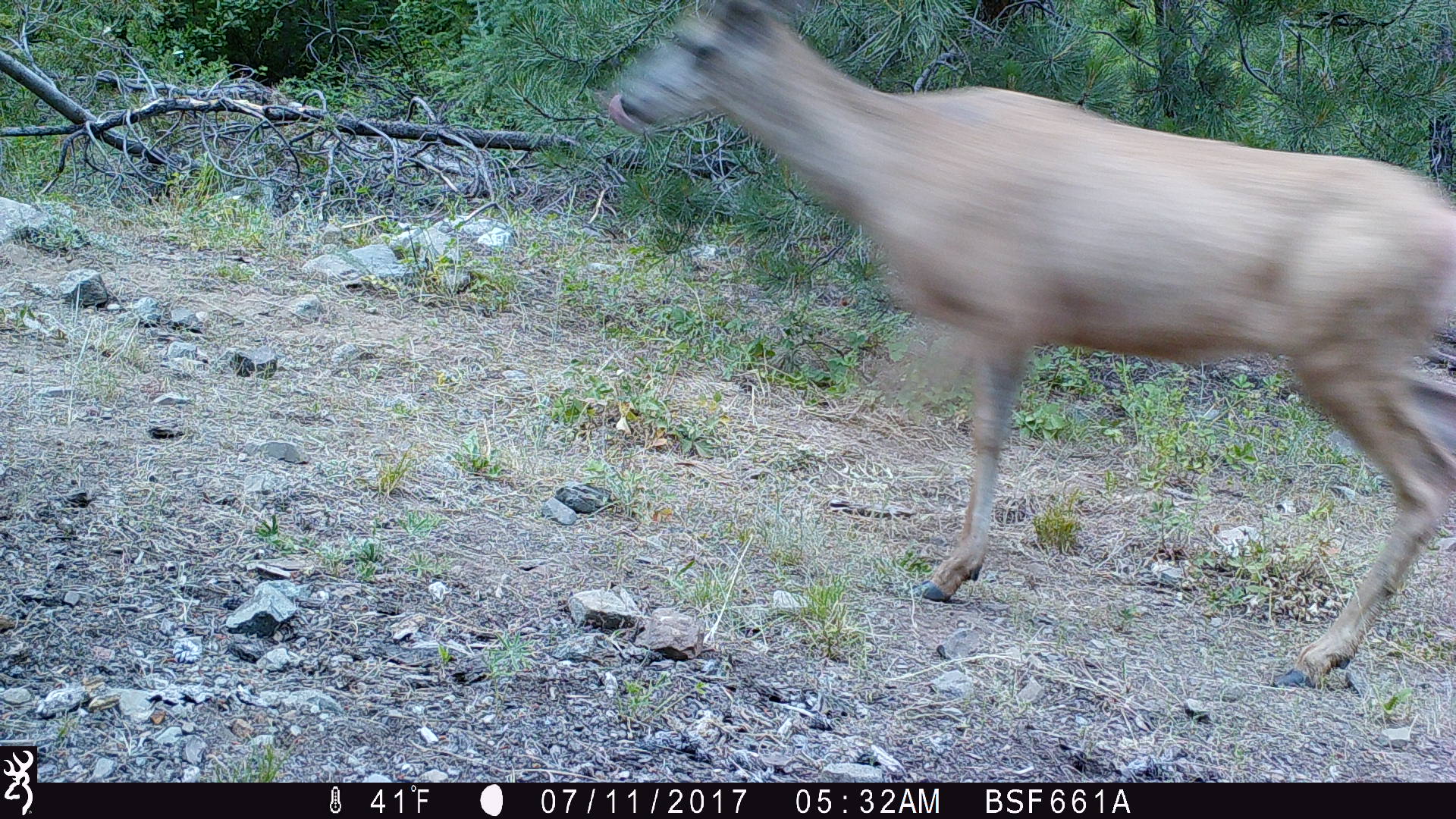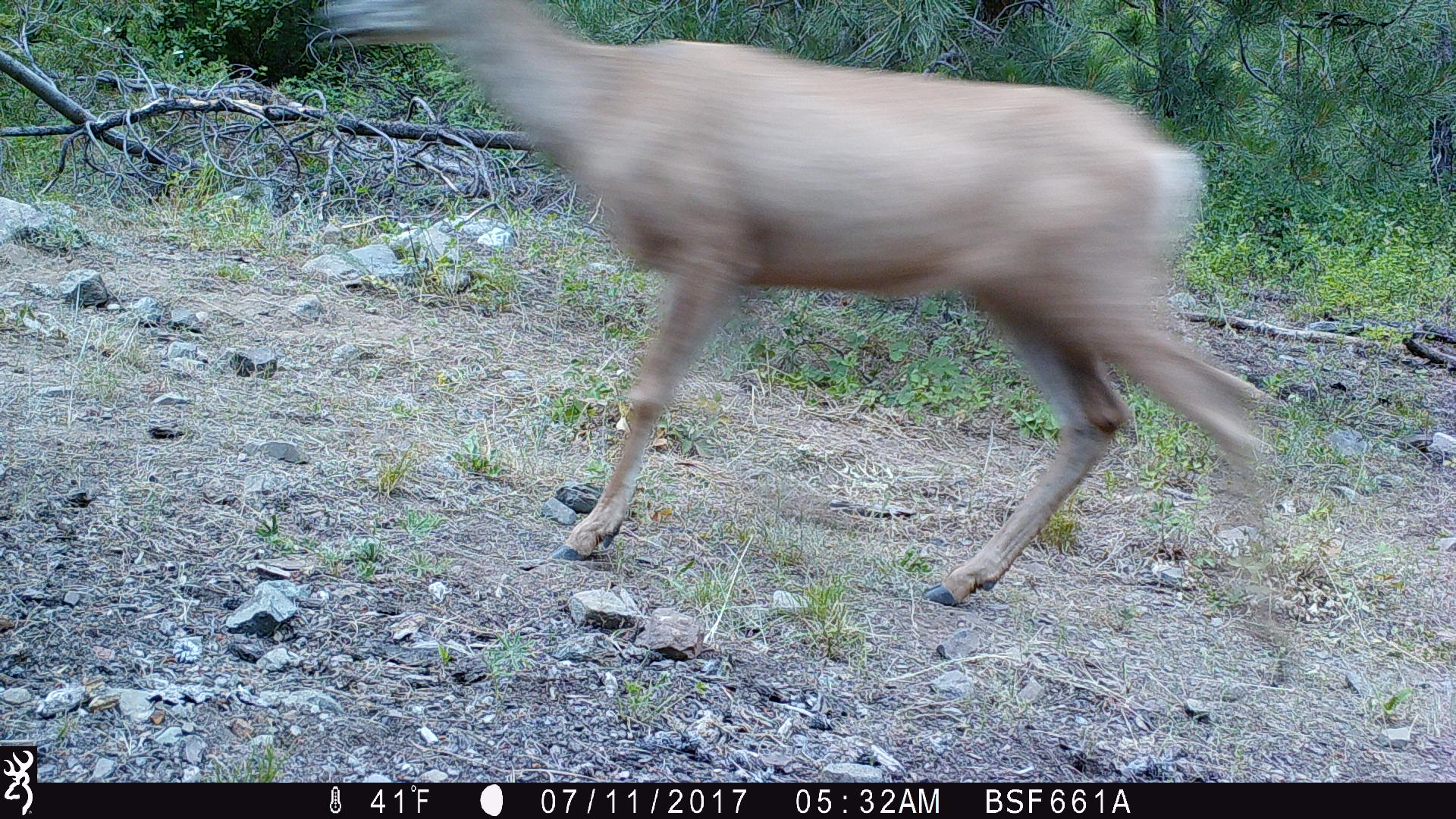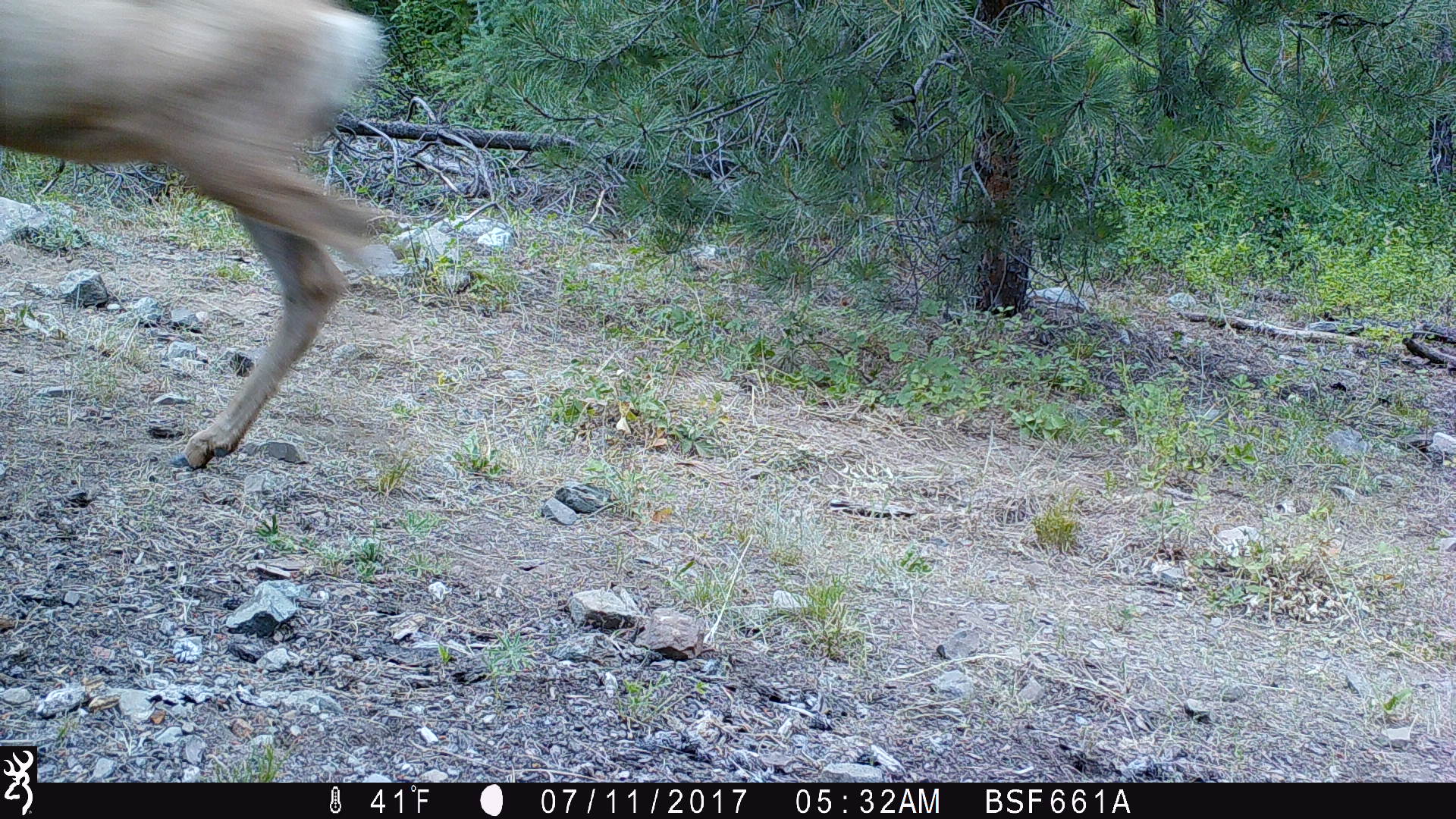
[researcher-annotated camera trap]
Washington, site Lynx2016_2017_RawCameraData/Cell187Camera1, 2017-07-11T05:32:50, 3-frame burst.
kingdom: Animalia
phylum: Chordata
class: Mammalia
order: Artiodactyla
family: Cervidae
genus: Odocoileus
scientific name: Odocoileus hemionus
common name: mule deer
Odocoileus hemionus (mule deer). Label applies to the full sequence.